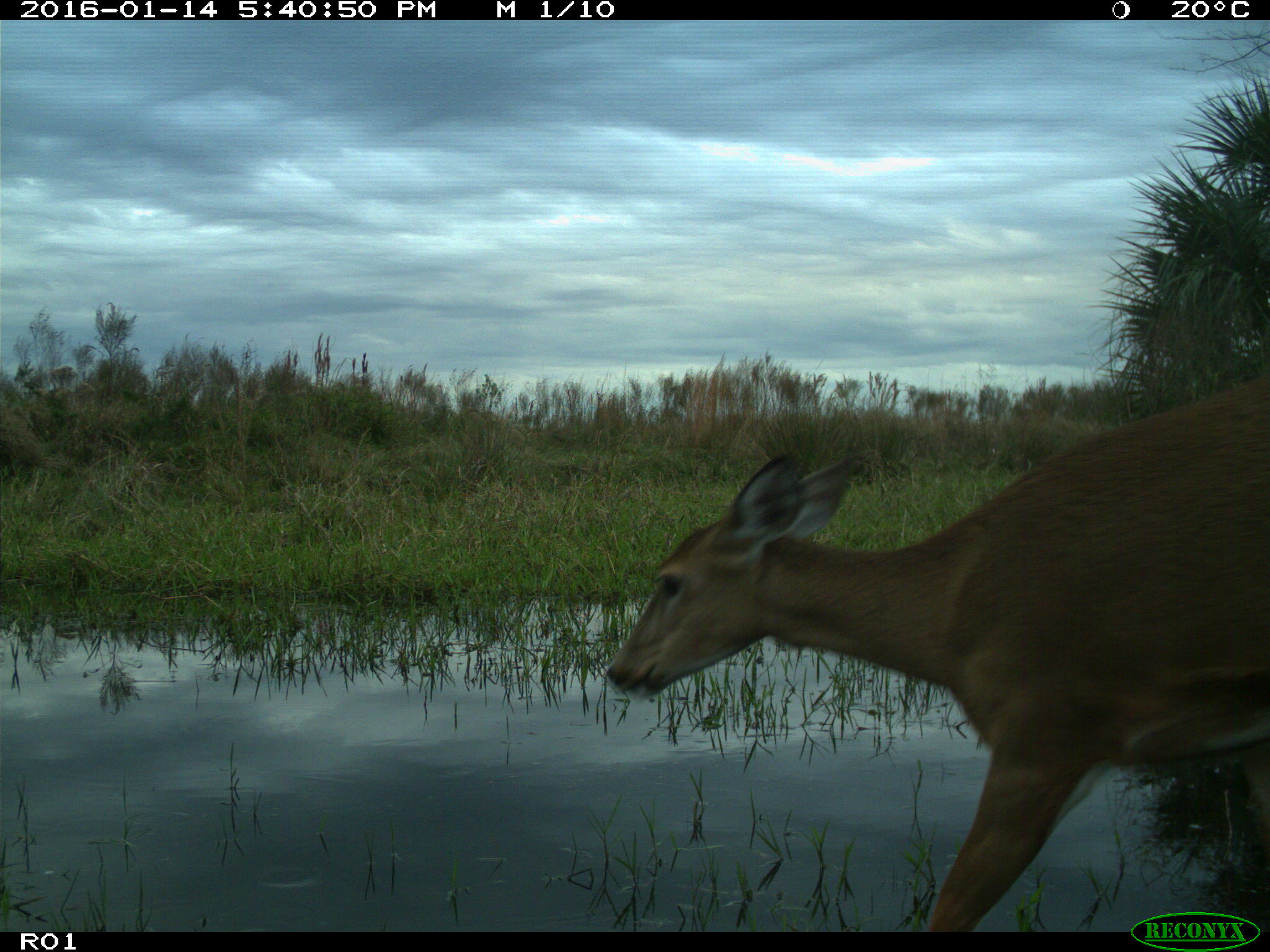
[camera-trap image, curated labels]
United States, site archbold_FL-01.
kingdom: Animalia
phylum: Chordata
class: Mammalia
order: Artiodactyla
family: Cervidae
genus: Odocoileus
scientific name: Odocoileus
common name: deer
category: unidentified deer